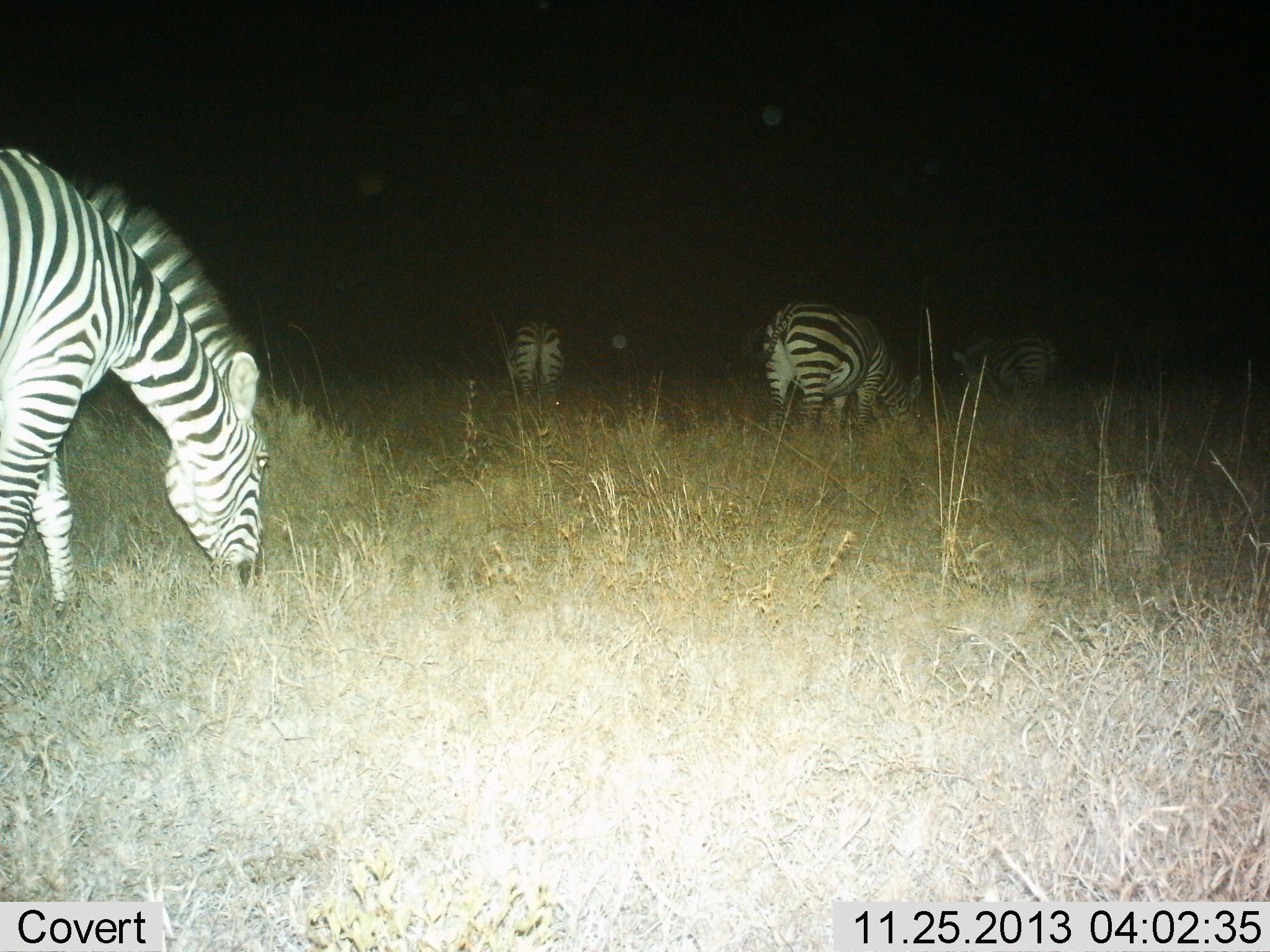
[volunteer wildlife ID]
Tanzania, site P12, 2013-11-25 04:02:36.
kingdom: Animalia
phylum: Chordata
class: Mammalia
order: Perissodactyla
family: Equidae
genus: Equus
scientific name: Equus quagga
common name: plains zebra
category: zebra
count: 4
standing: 27%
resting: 9%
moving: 27%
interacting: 0%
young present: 0%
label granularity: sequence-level